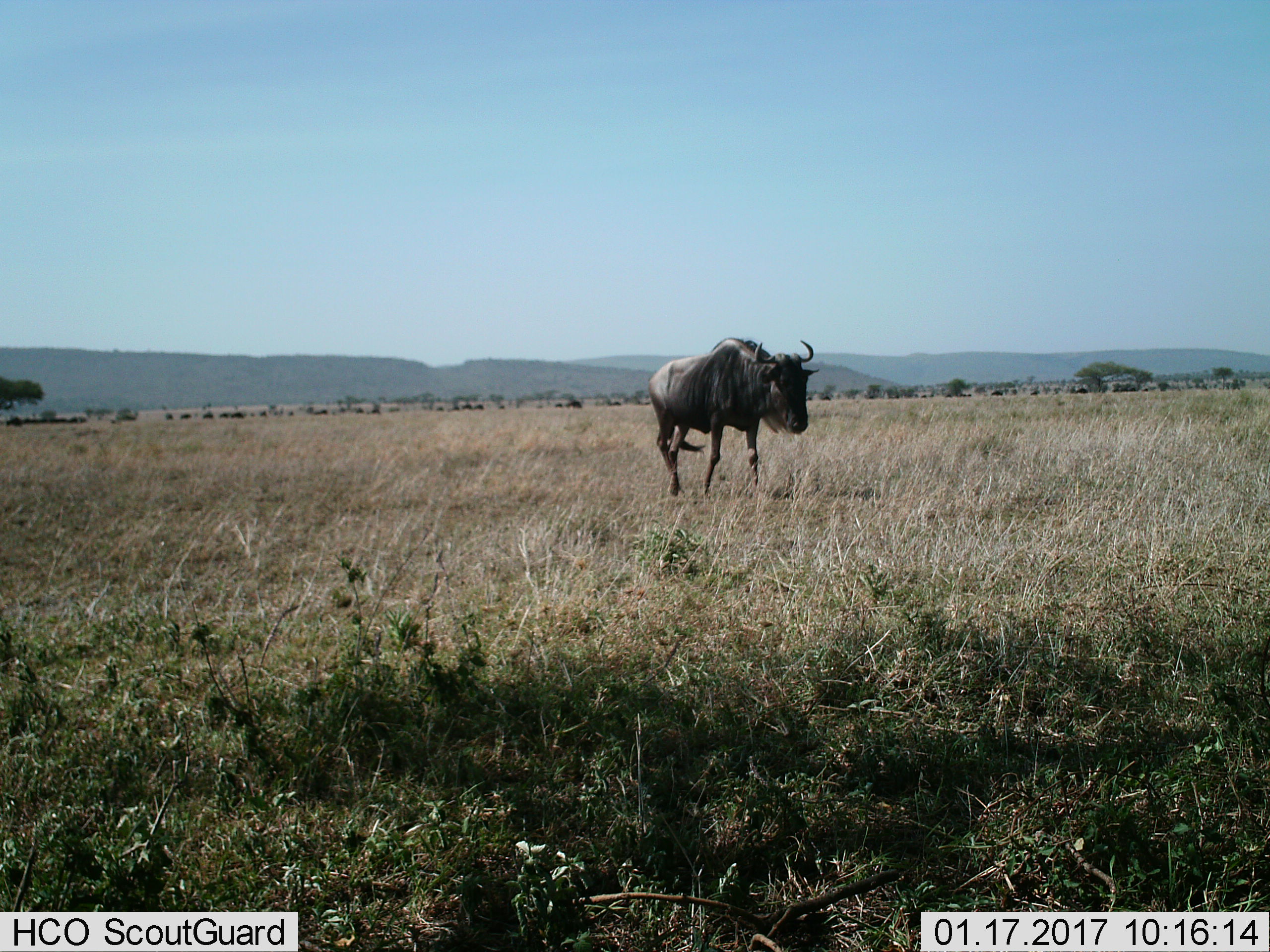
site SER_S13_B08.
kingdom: Animalia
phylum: Chordata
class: Mammalia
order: Artiodactyla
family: Bovidae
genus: Connochaetes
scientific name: Connochaetes taurinus taurinus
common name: blue wildebeest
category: wildebeestblue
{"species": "wildebeestblue (blue wildebeest) (Connochaetes taurinus taurinus)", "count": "1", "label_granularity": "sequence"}